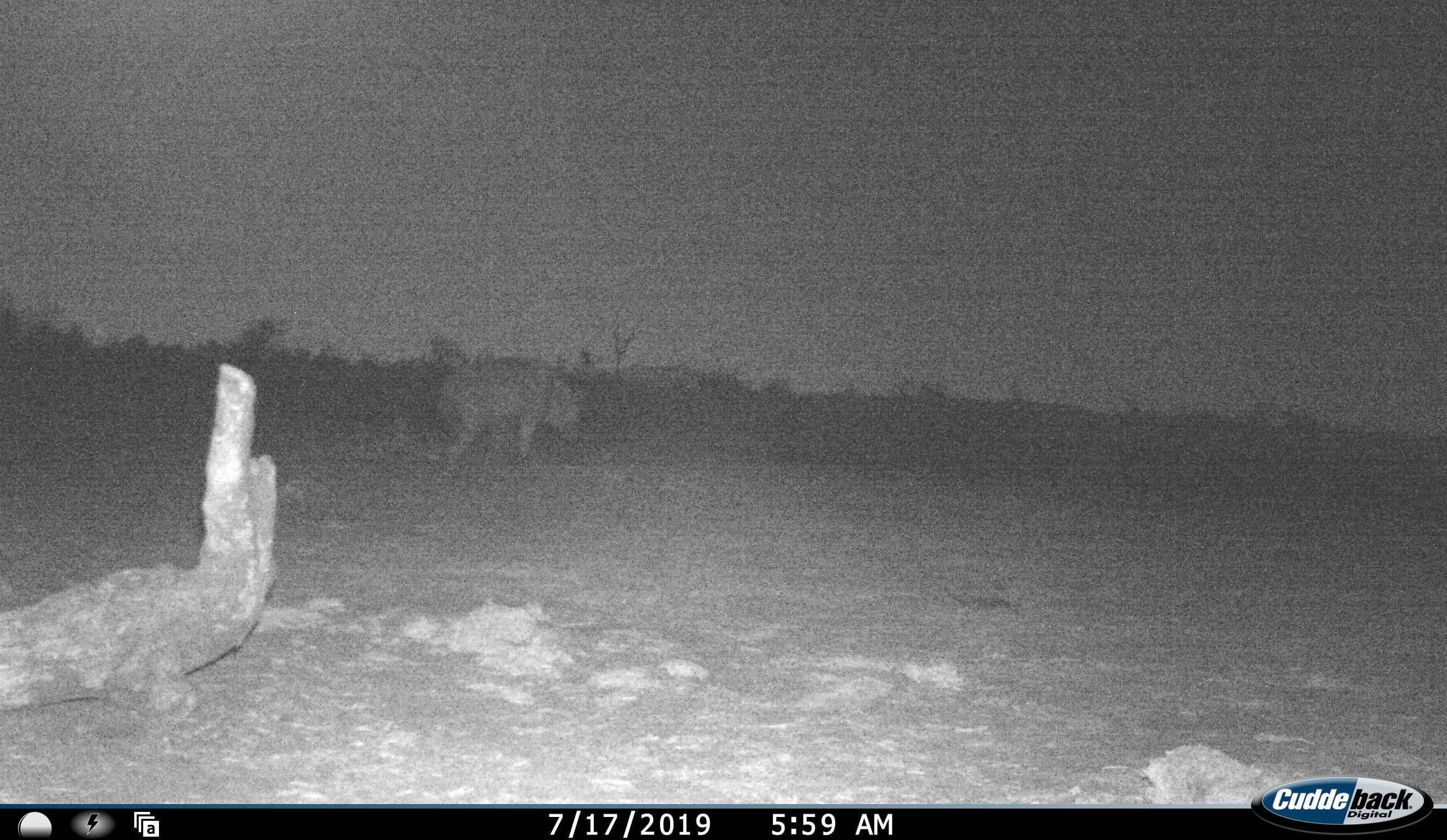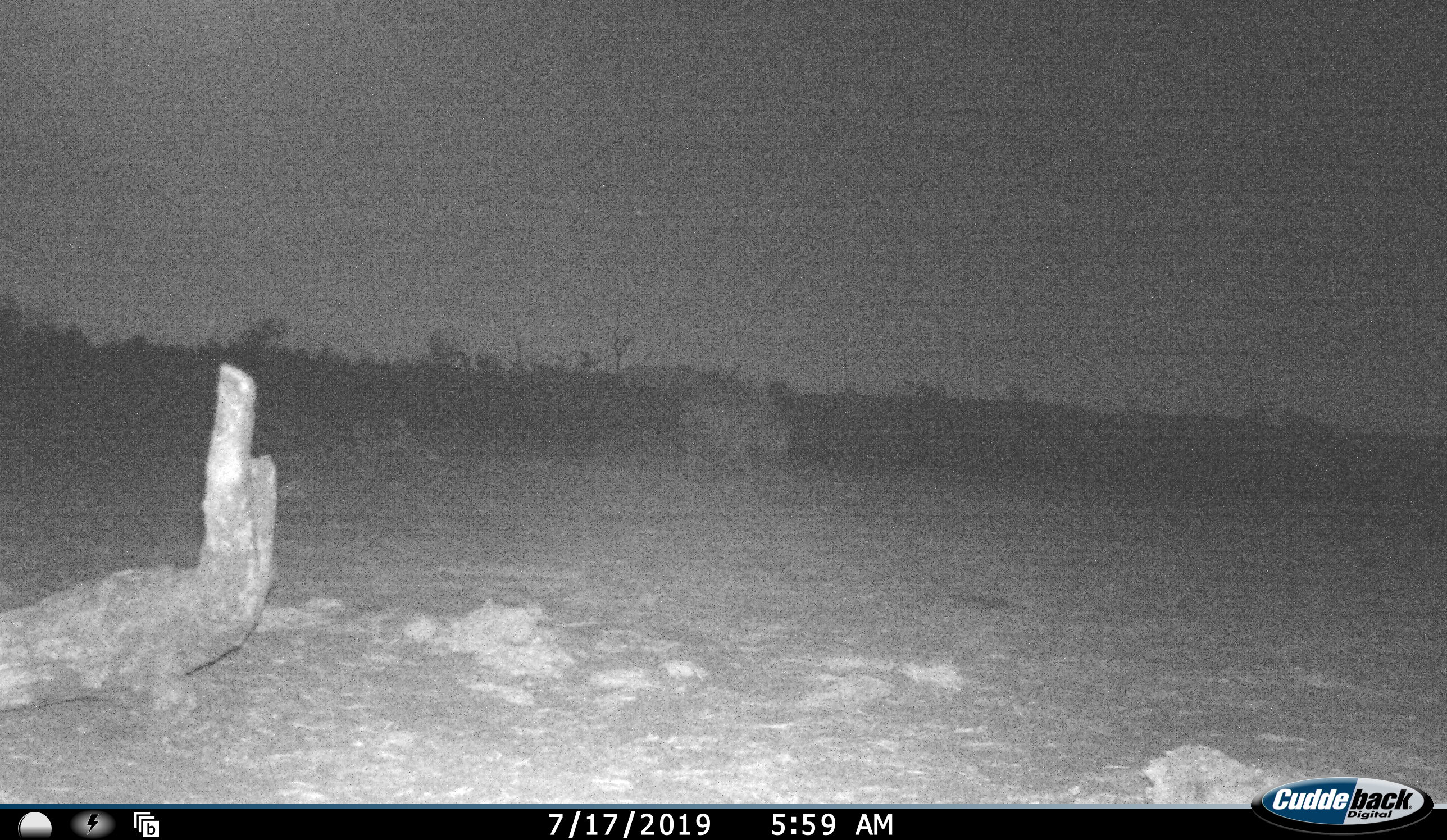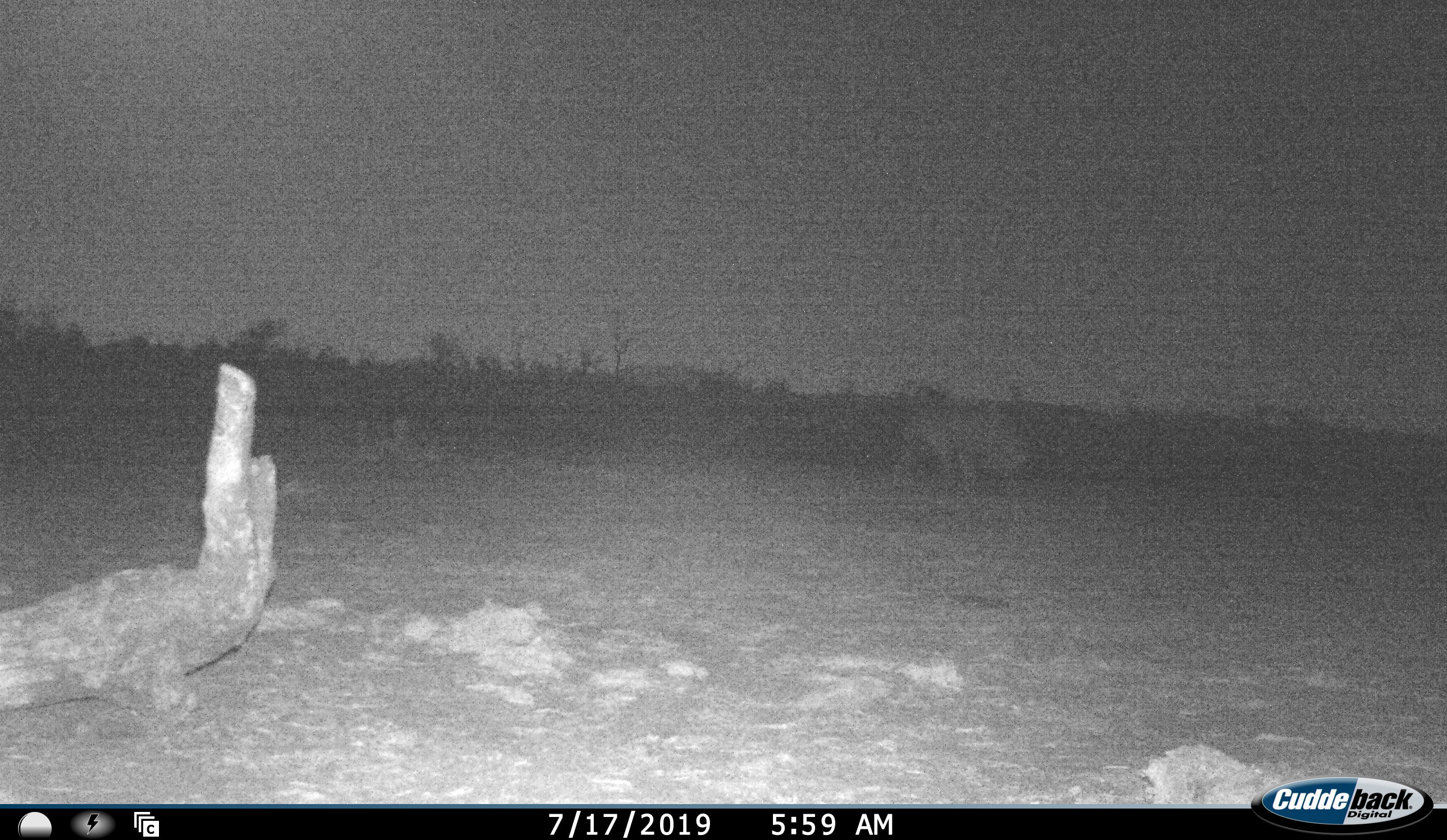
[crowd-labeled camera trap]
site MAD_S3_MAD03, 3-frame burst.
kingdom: Animalia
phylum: Chordata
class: Mammalia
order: Artiodactyla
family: Suidae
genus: Phacochoerus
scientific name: Phacochoerus africanus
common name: warthog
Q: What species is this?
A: Warthog (Phacochoerus africanus).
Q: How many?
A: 1.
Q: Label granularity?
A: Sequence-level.